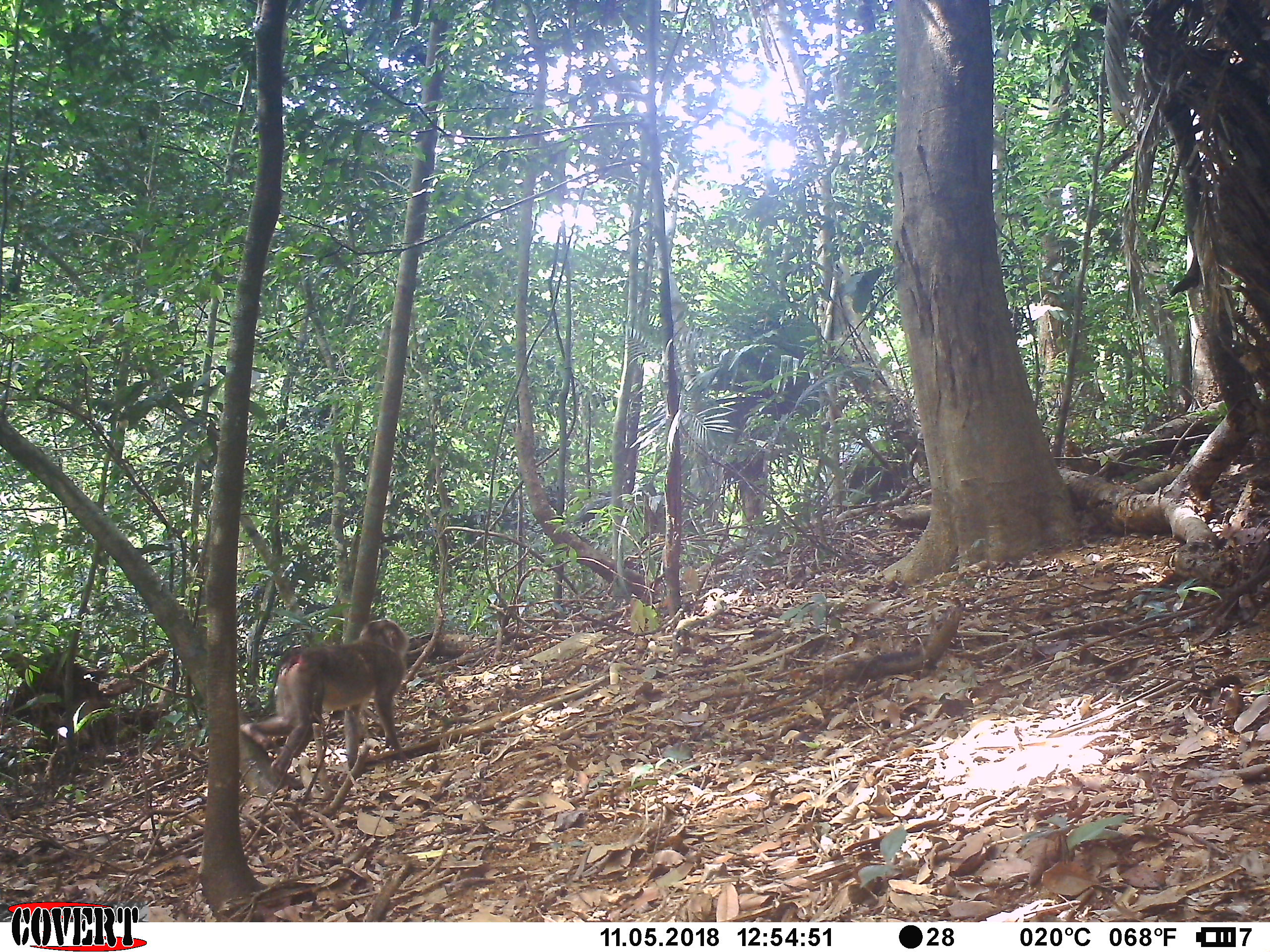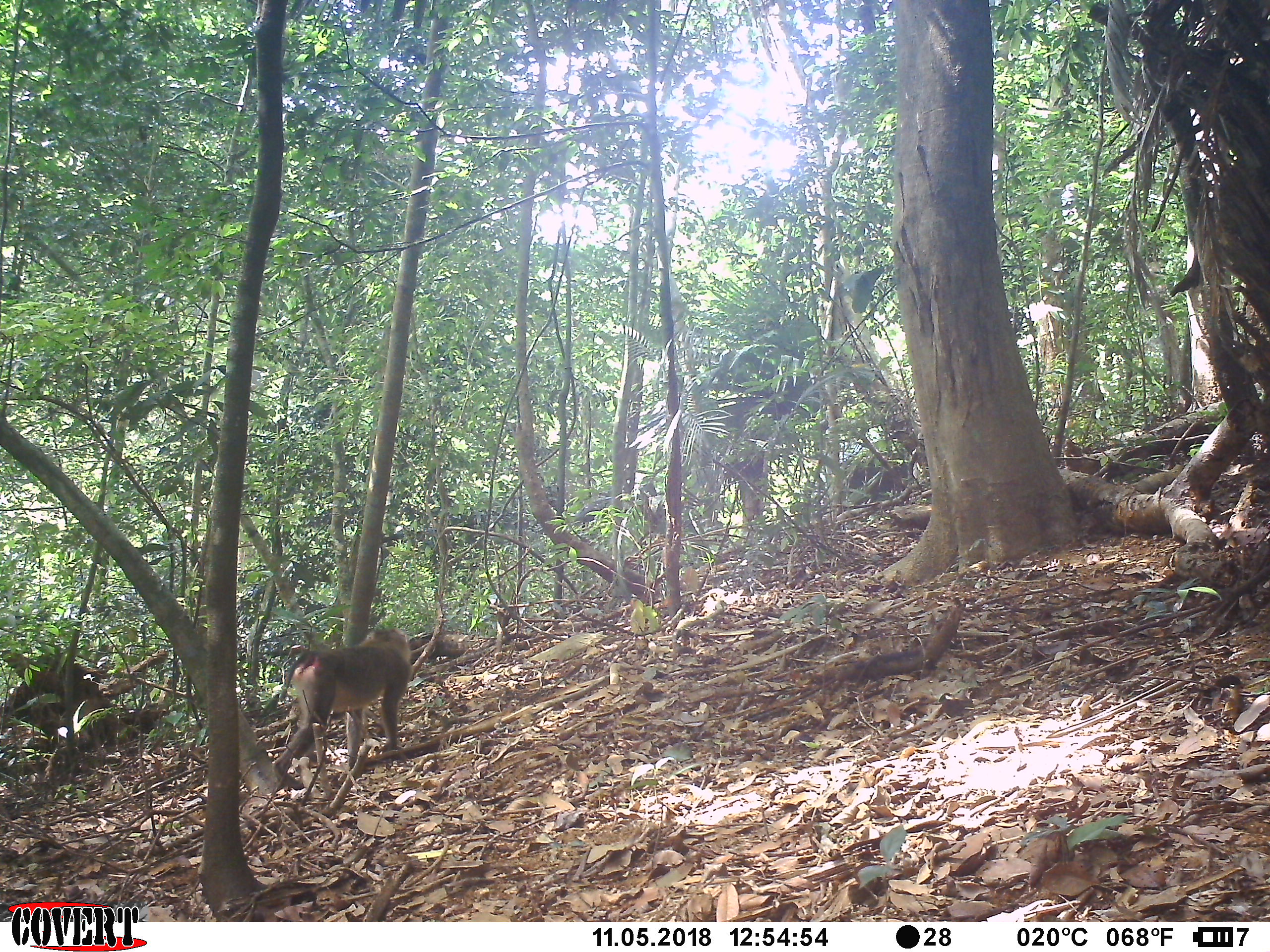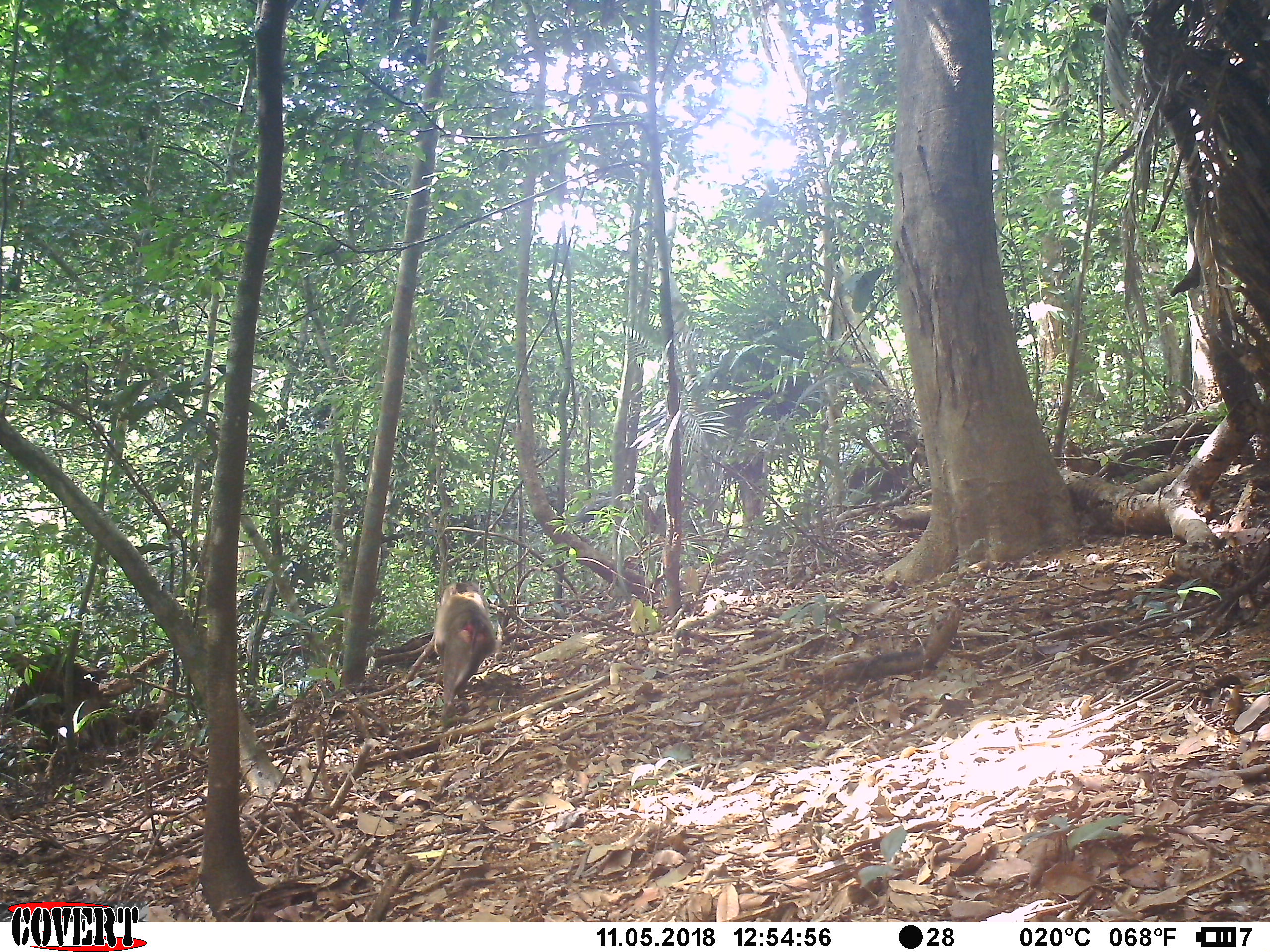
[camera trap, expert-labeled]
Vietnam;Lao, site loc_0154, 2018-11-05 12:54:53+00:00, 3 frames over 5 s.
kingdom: Animalia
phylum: Chordata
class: Mammalia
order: Primates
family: Cercopithecidae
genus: Macaca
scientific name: Macaca nemestrina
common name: pig-tailed macaque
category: pig tailed macaque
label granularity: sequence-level